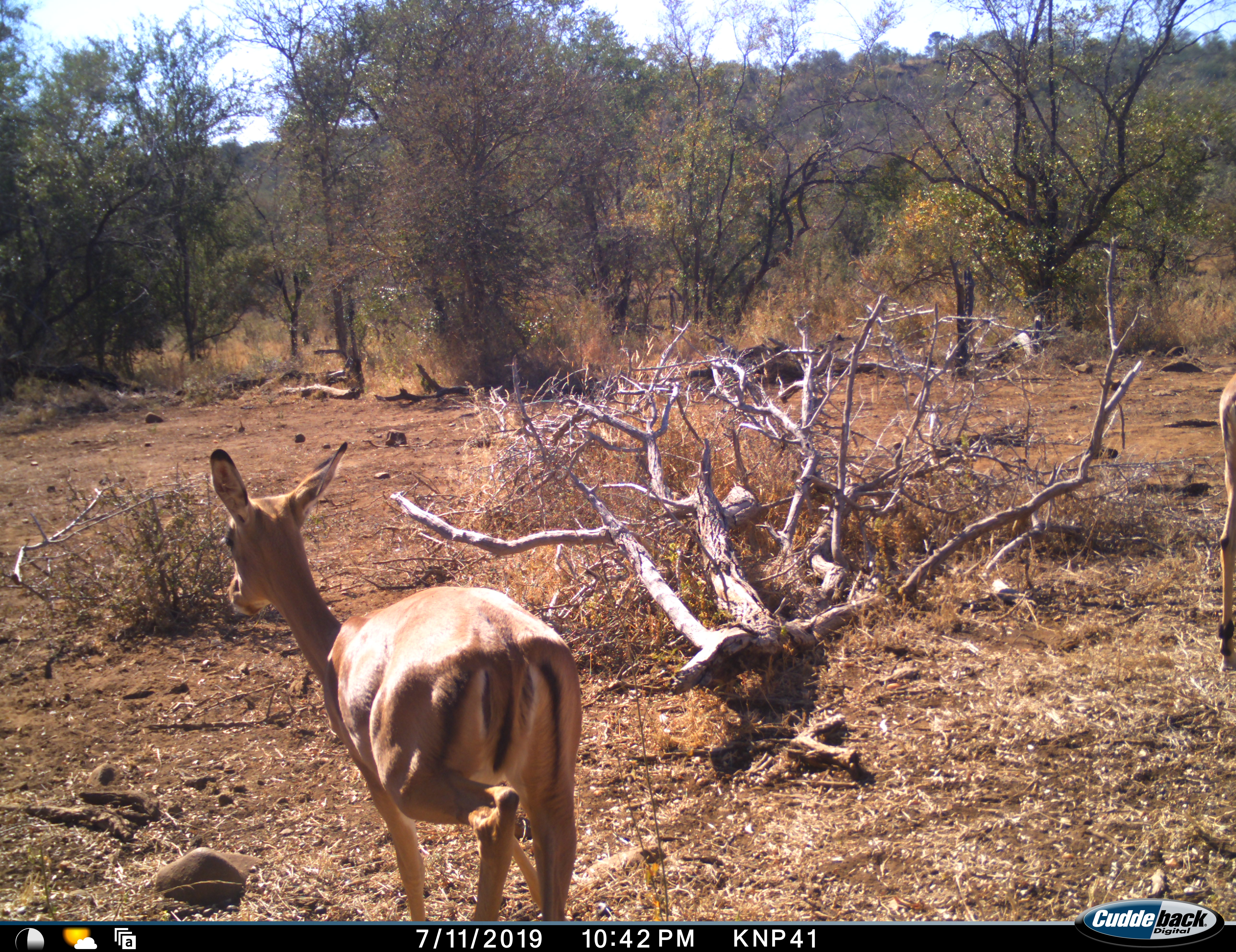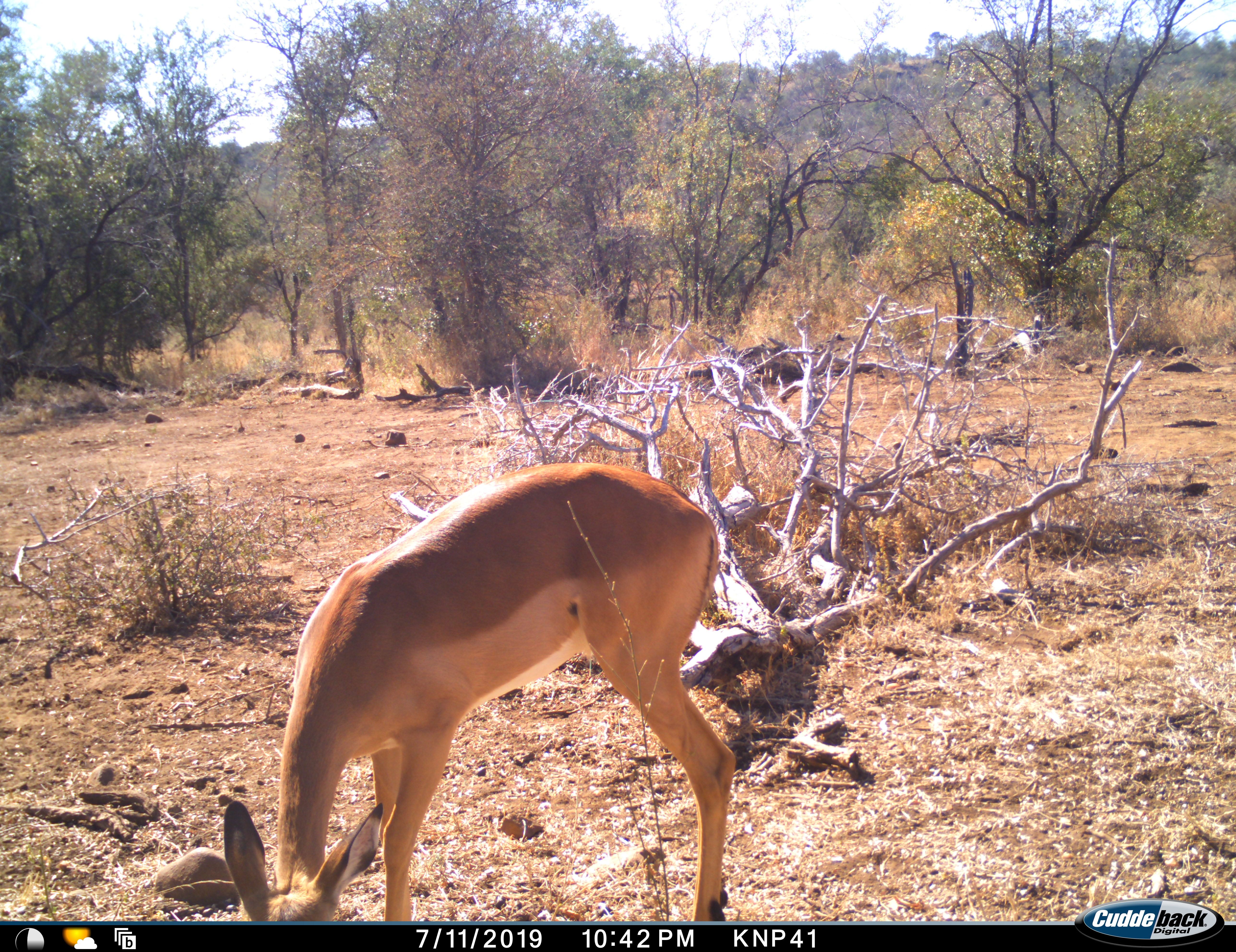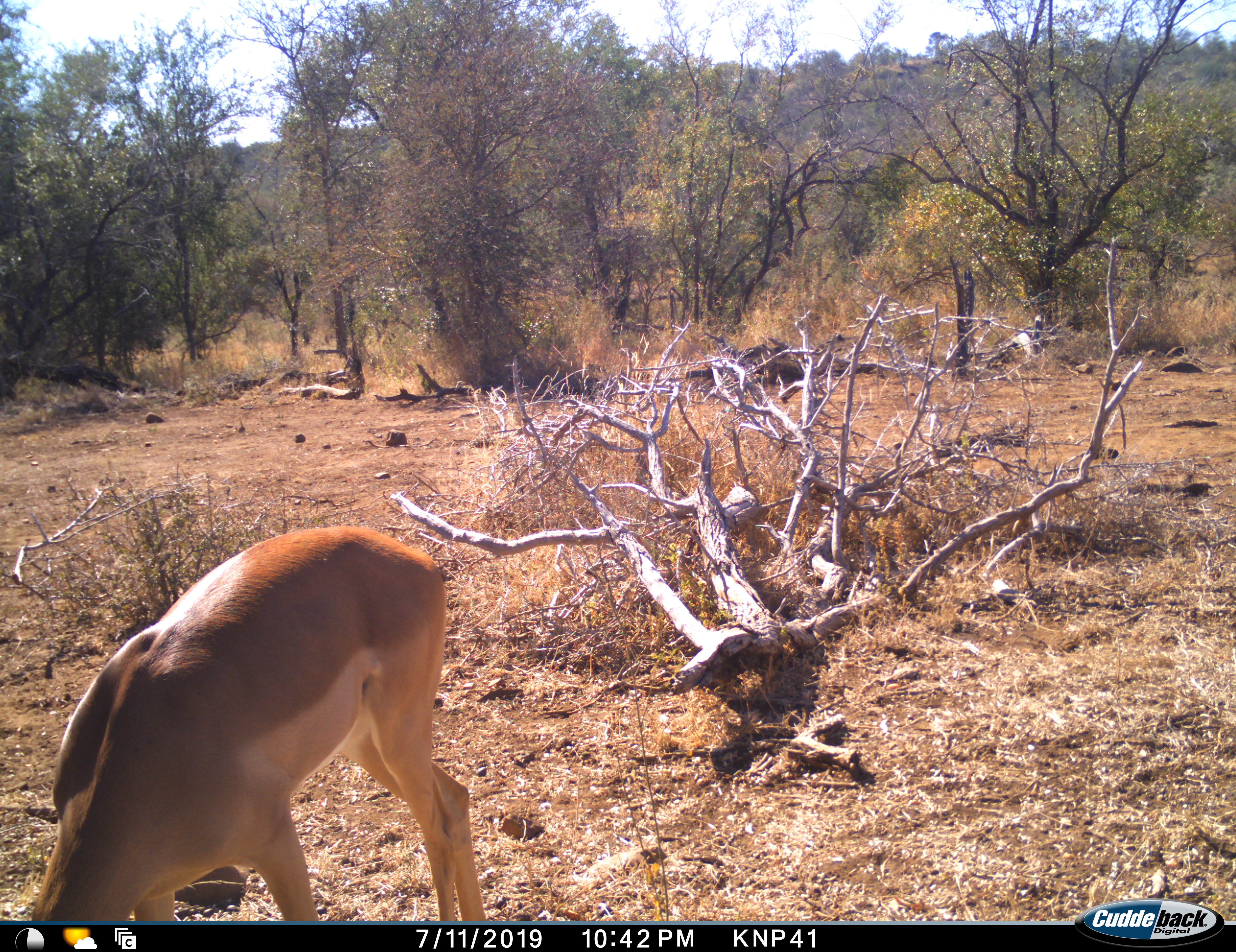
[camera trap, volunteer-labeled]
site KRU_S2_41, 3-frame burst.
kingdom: Animalia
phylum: Chordata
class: Mammalia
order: Artiodactyla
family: Bovidae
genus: Aepyceros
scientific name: Aepyceros melampus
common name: impala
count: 2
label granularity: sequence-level